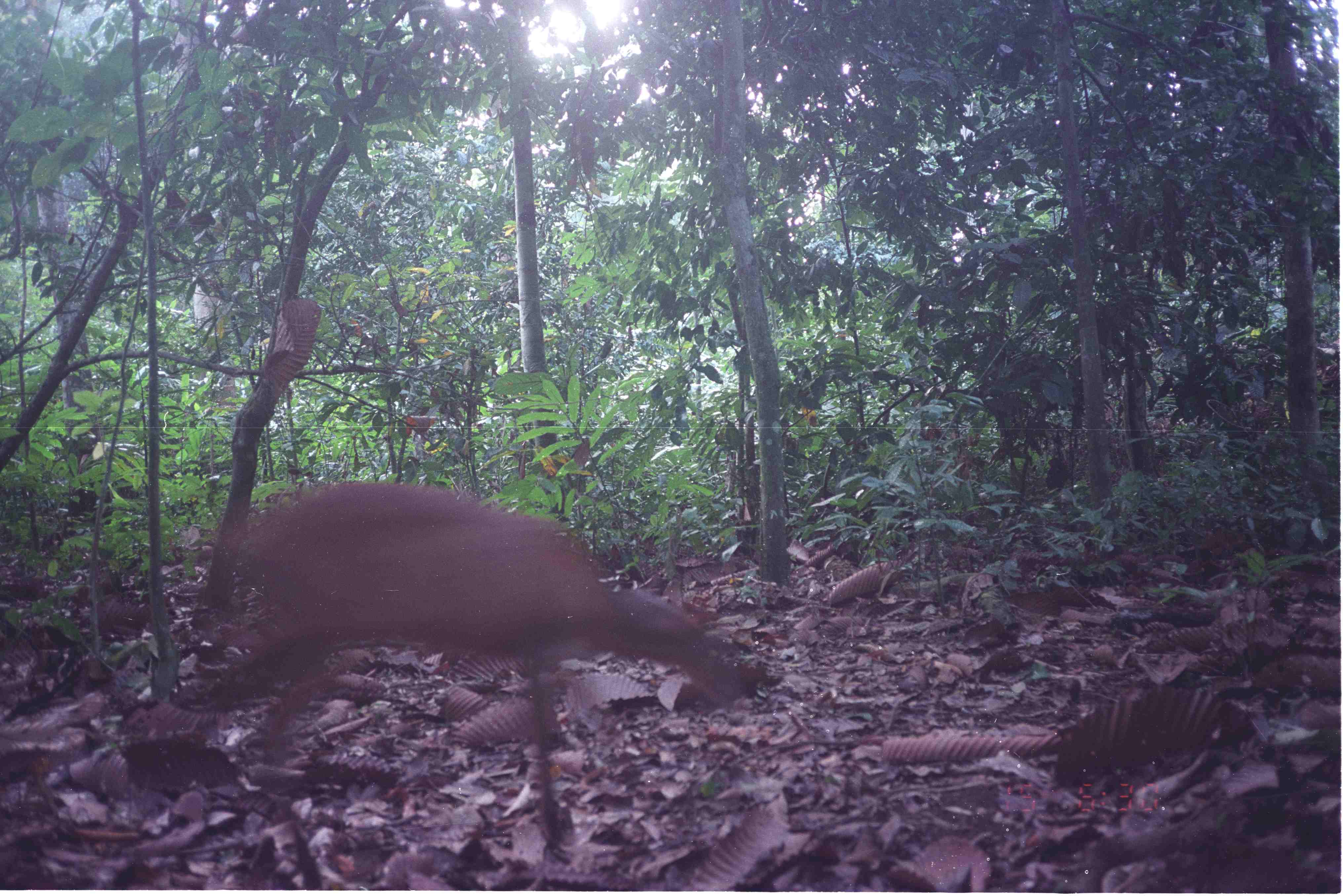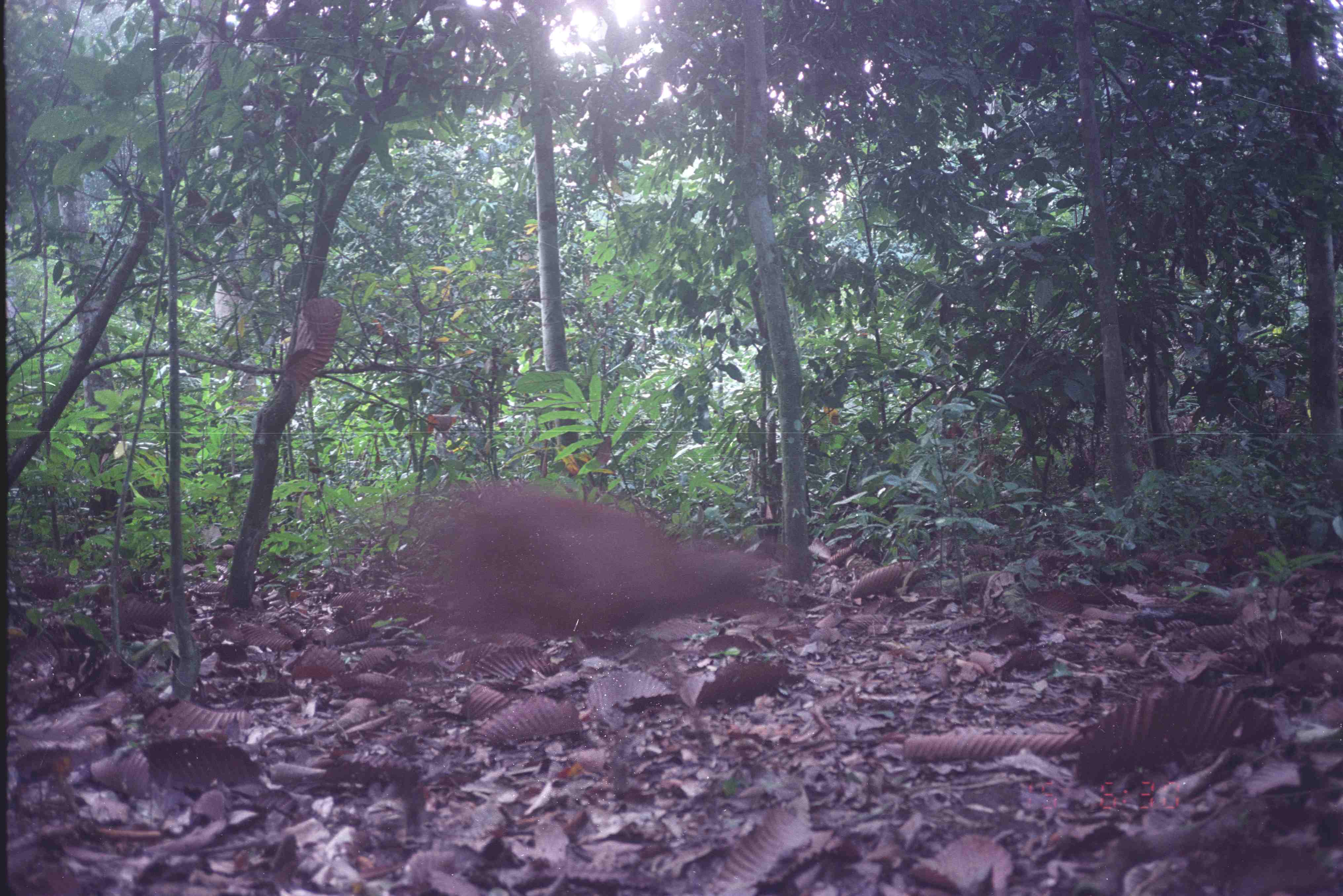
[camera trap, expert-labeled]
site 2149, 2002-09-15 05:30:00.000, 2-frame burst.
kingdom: Animalia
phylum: Chordata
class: Mammalia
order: Artiodactyla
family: Cervidae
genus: Muntiacus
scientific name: Muntiacus muntjak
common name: southern red muntjac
Muntiacus muntjak (southern red muntjac), count 1.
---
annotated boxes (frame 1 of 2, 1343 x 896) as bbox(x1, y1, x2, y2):
muntiacus muntjak: bbox(203, 480, 776, 847)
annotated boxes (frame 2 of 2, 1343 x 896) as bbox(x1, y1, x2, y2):
muntiacus muntjak: bbox(437, 487, 780, 642)